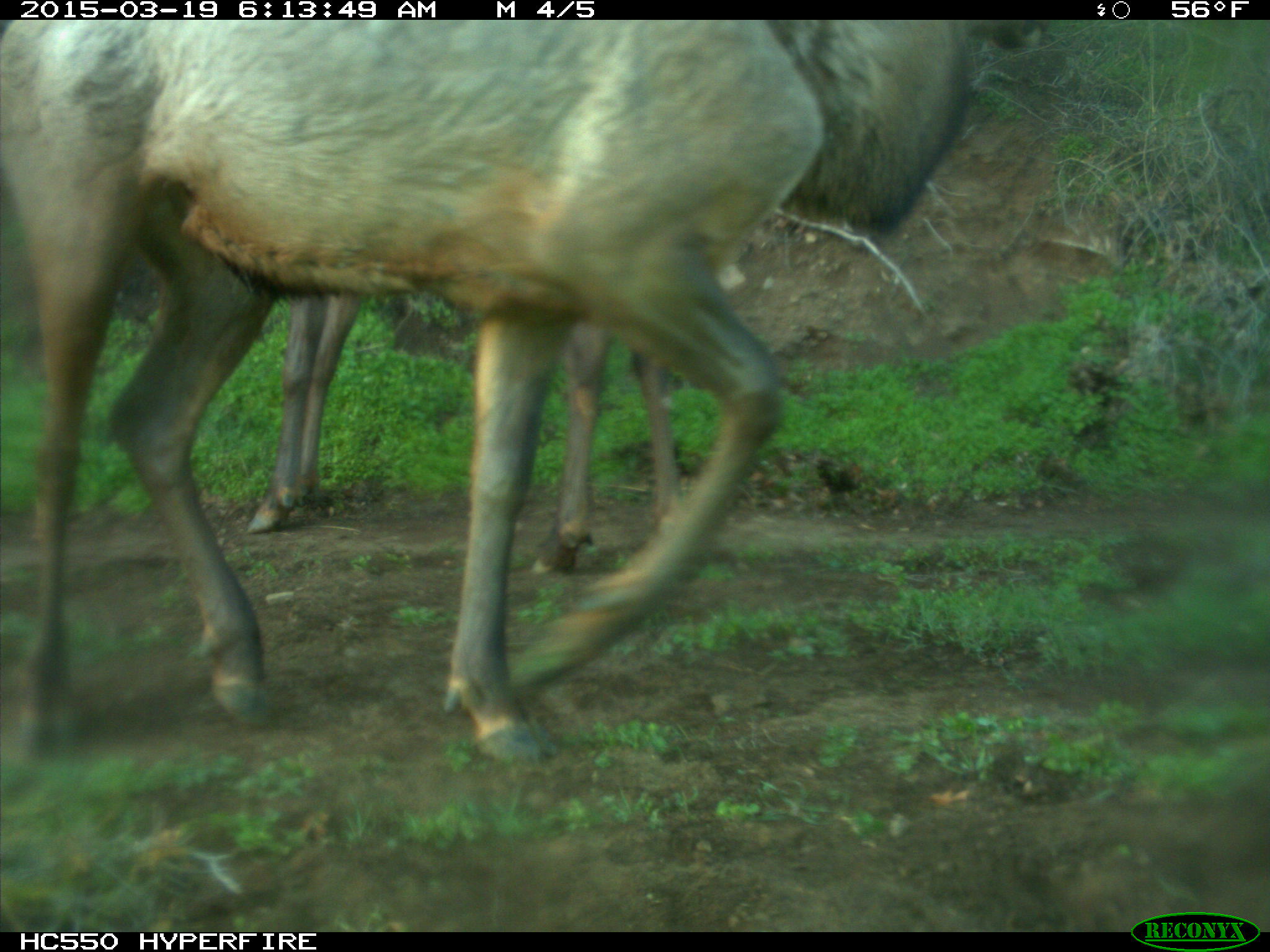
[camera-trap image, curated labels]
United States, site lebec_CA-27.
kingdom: Animalia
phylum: Chordata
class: Mammalia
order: Artiodactyla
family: Cervidae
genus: Cervus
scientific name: Cervus canadensis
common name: elk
Cervus canadensis (elk).